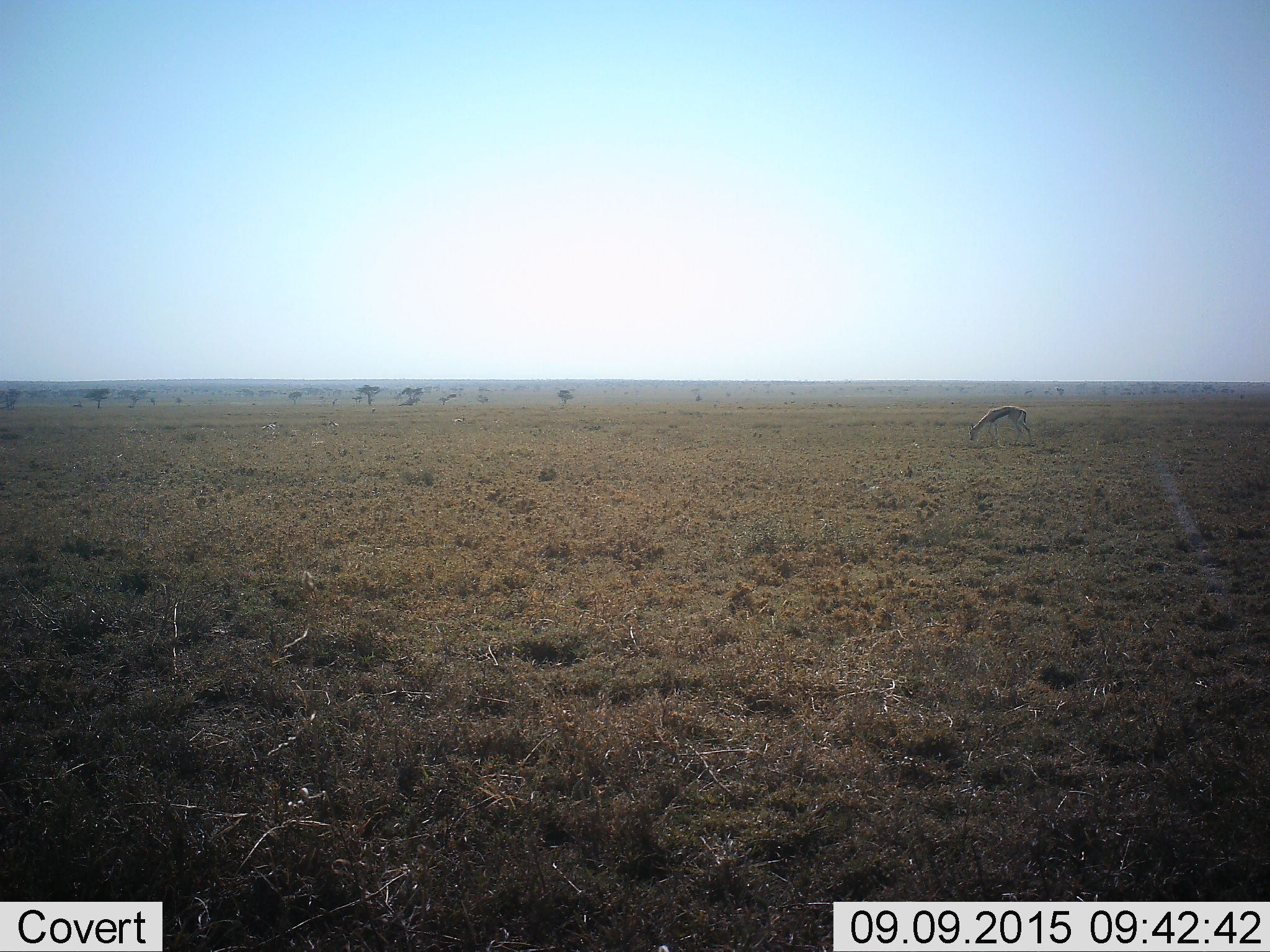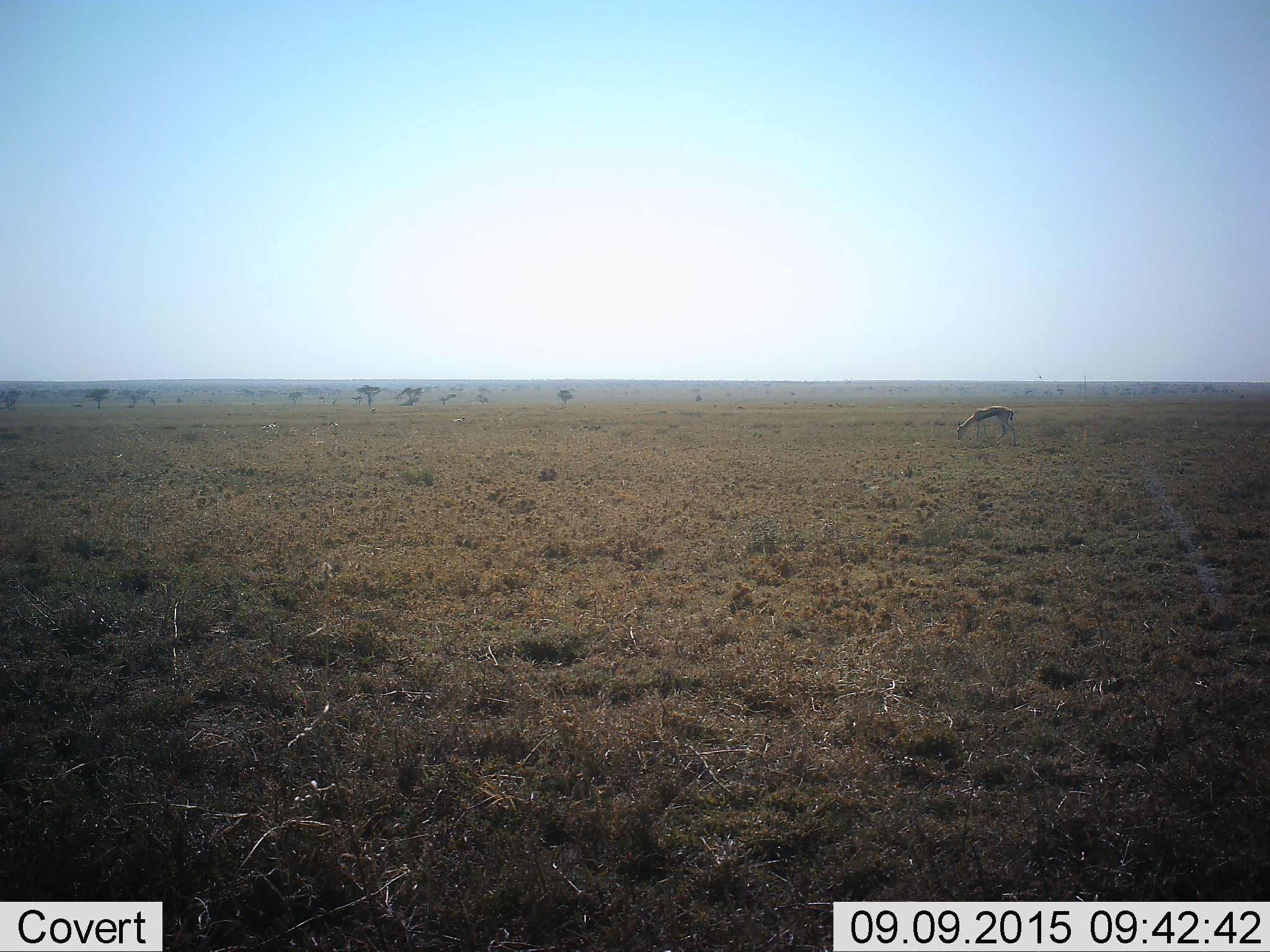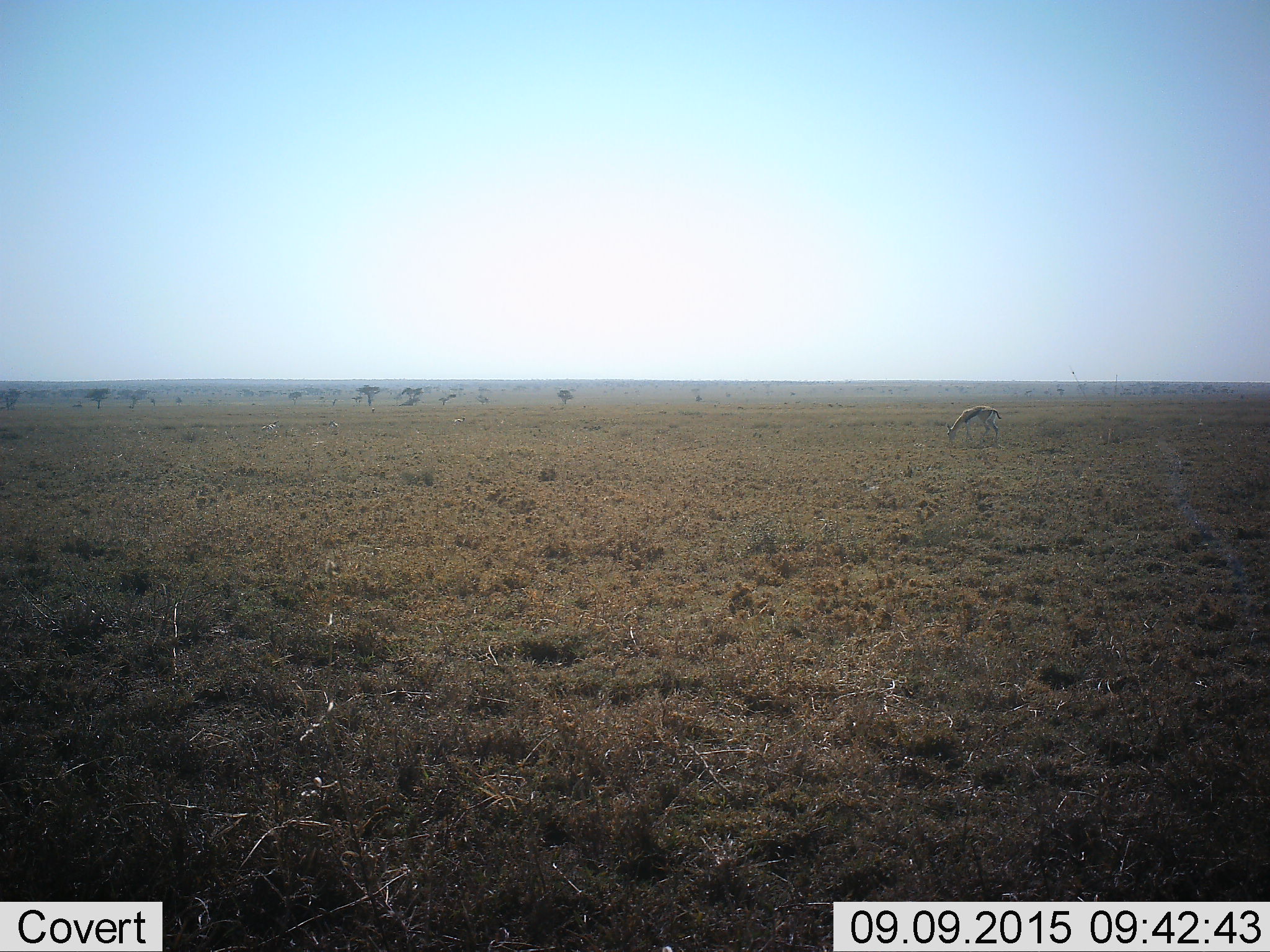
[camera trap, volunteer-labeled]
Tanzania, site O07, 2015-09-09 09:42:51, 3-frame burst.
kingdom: Animalia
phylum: Chordata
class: Mammalia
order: Artiodactyla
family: Bovidae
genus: Eudorcas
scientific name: Eudorcas thomsonii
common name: thomson's gazelle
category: gazellethomsons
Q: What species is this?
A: Gazellethomsons (thomson's gazelle) (Eudorcas thomsonii).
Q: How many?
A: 1.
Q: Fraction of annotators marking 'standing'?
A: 12%.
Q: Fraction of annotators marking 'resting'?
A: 12%.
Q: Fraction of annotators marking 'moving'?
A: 38%.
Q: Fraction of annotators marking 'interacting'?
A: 0%.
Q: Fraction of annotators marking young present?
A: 0%.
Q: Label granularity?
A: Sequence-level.